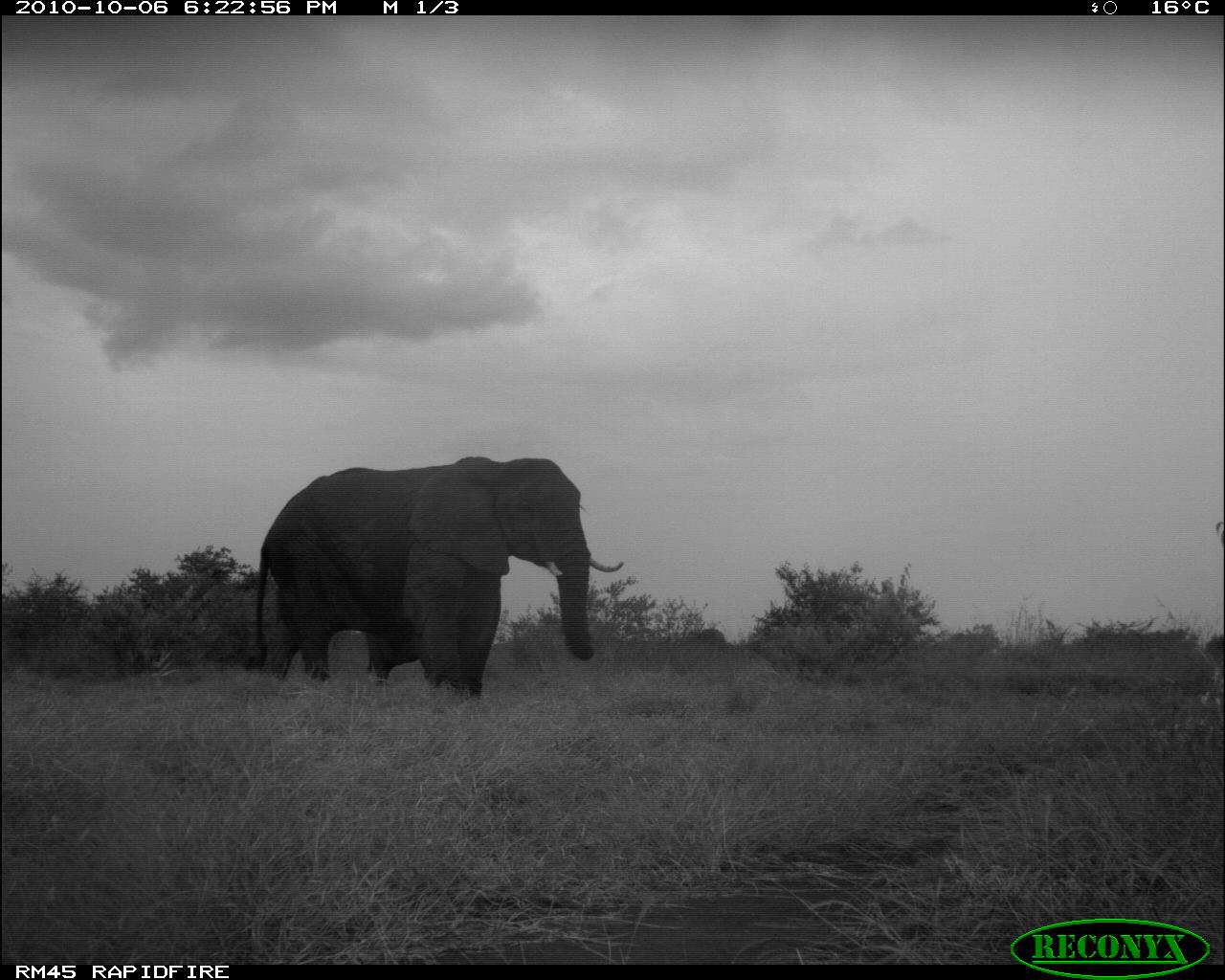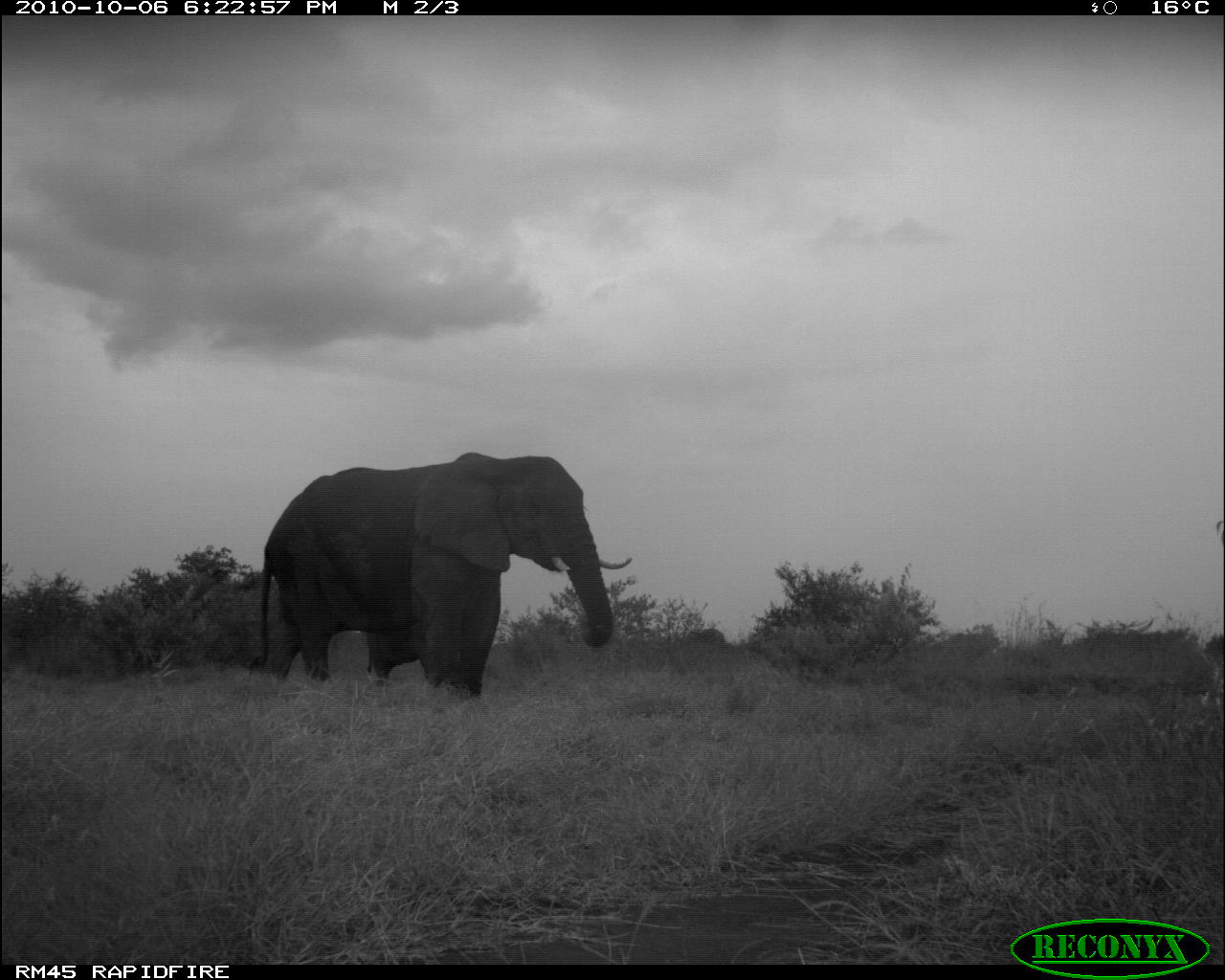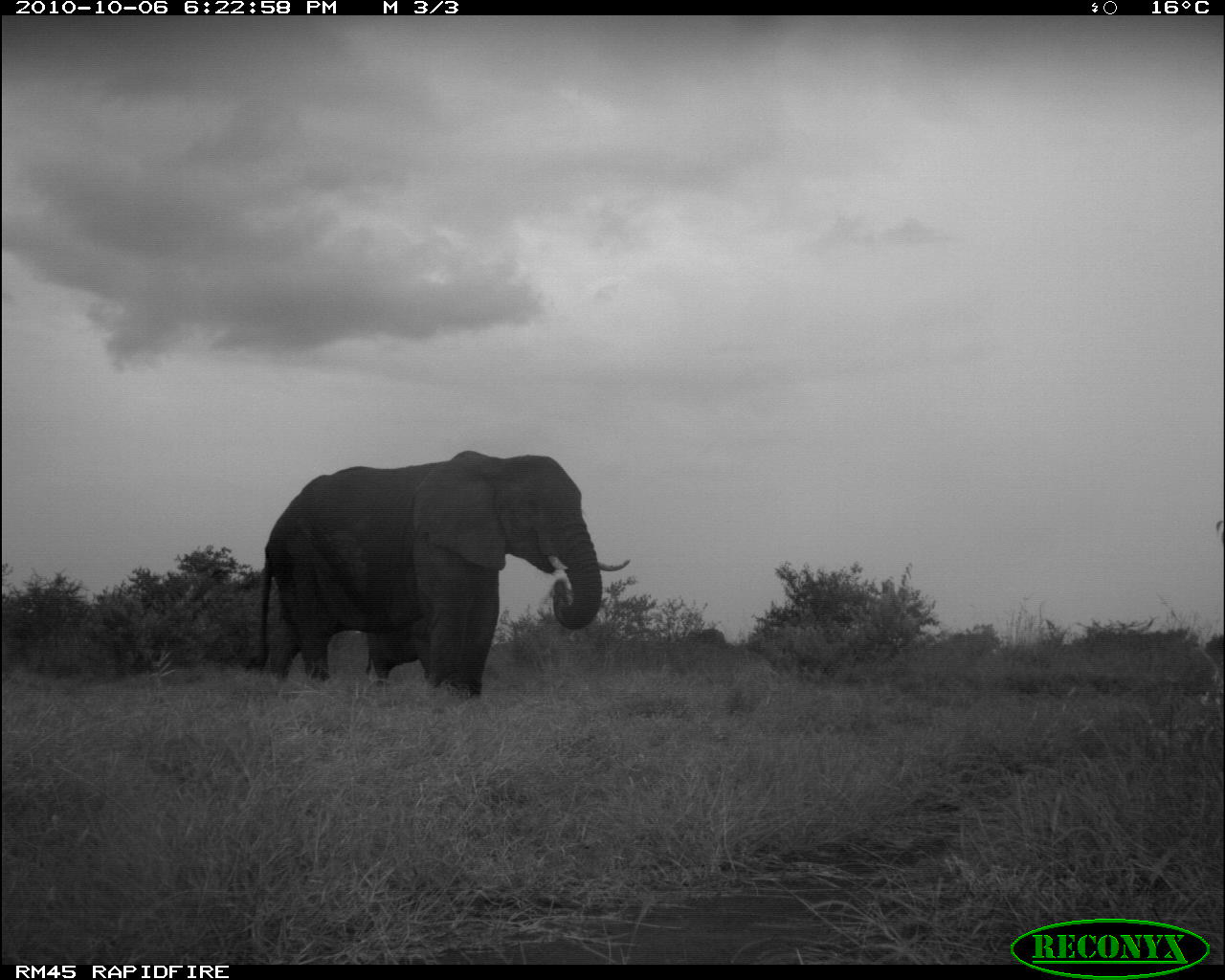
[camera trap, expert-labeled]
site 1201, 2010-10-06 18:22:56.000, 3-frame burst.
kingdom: Animalia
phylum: Chordata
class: Mammalia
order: Proboscidea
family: Elephantidae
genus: Loxodonta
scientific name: Loxodonta africana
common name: african bush elephant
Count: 2.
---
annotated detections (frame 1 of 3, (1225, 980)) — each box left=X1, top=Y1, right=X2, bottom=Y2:
loxodonta africana: left=238, top=453, right=625, bottom=696; left=360, top=601, right=431, bottom=690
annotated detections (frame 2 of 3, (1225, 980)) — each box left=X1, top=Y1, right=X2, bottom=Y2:
loxodonta africana: left=242, top=448, right=635, bottom=701; left=362, top=626, right=433, bottom=687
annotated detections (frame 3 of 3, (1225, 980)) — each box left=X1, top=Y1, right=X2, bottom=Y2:
loxodonta africana: left=256, top=445, right=632, bottom=697; left=364, top=631, right=430, bottom=687